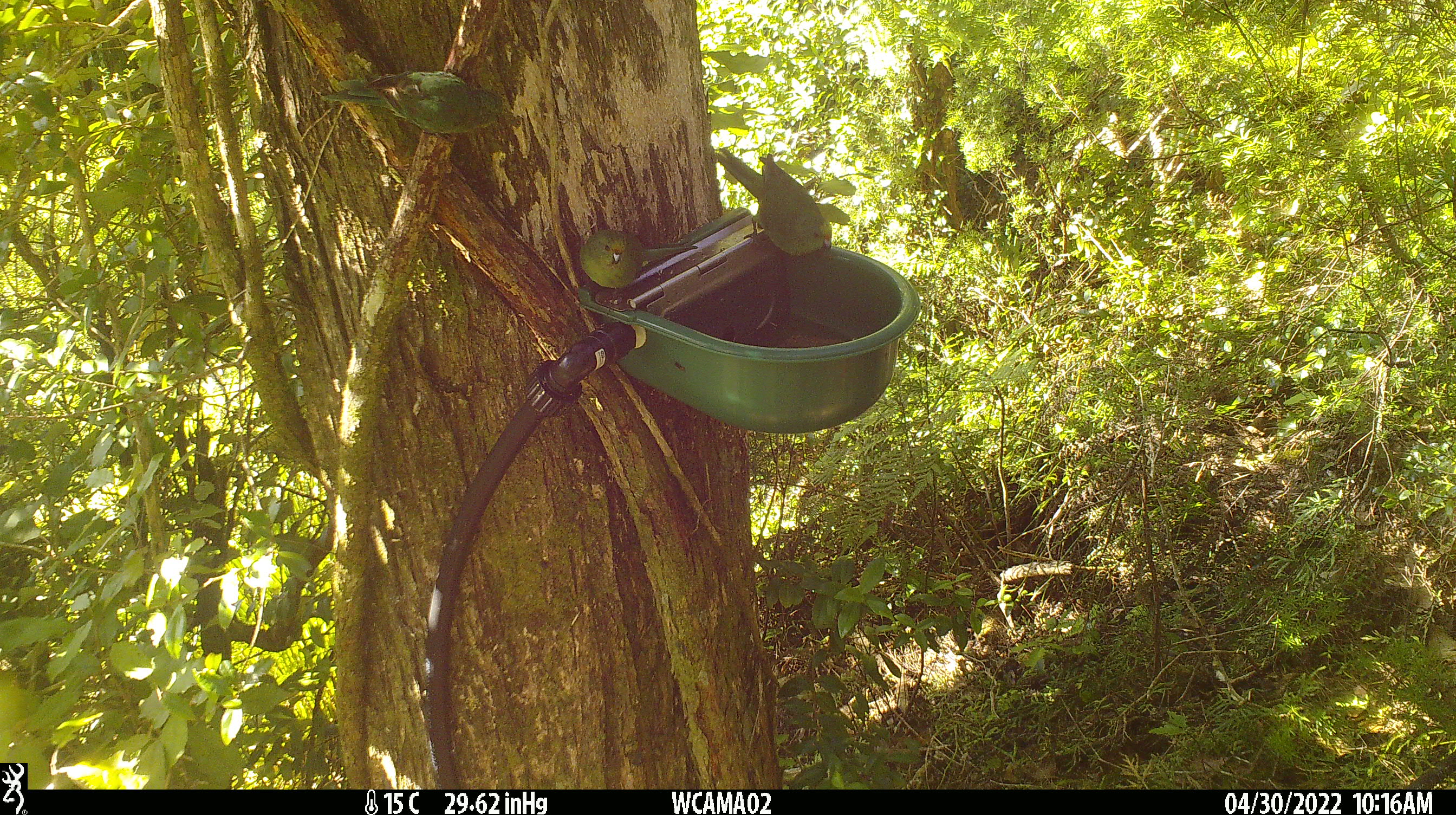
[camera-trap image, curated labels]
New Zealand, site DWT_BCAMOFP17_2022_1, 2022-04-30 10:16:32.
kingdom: Animalia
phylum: Chordata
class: Aves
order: Psittaciformes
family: Psittaculidae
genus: Cyanoramphus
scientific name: Cyanoramphus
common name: parakeet